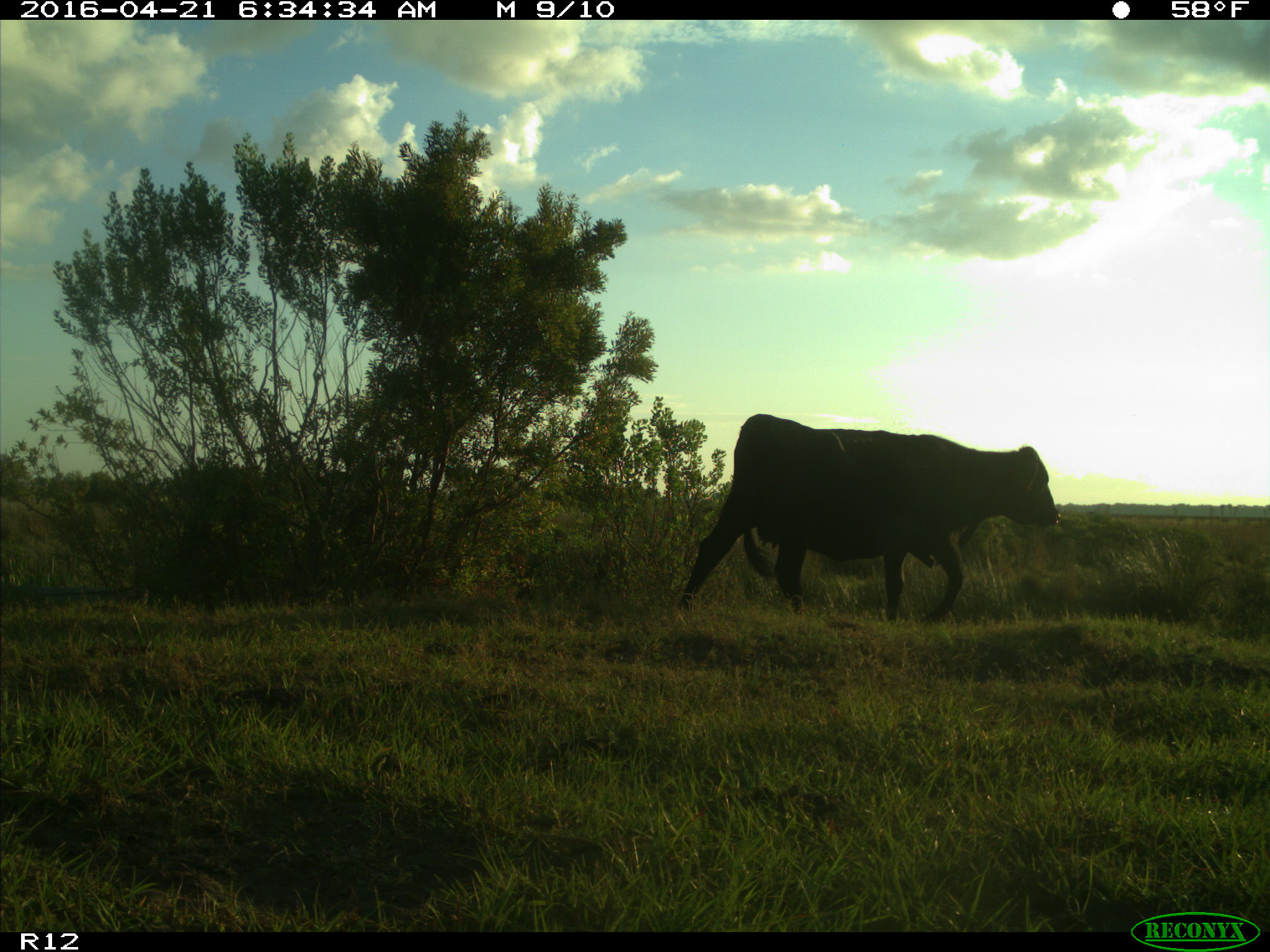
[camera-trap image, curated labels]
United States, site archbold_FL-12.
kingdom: Animalia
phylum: Chordata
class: Mammalia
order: Artiodactyla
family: Bovidae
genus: Bos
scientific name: Bos taurus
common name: domestic cow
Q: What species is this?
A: Bos taurus (domestic cow).